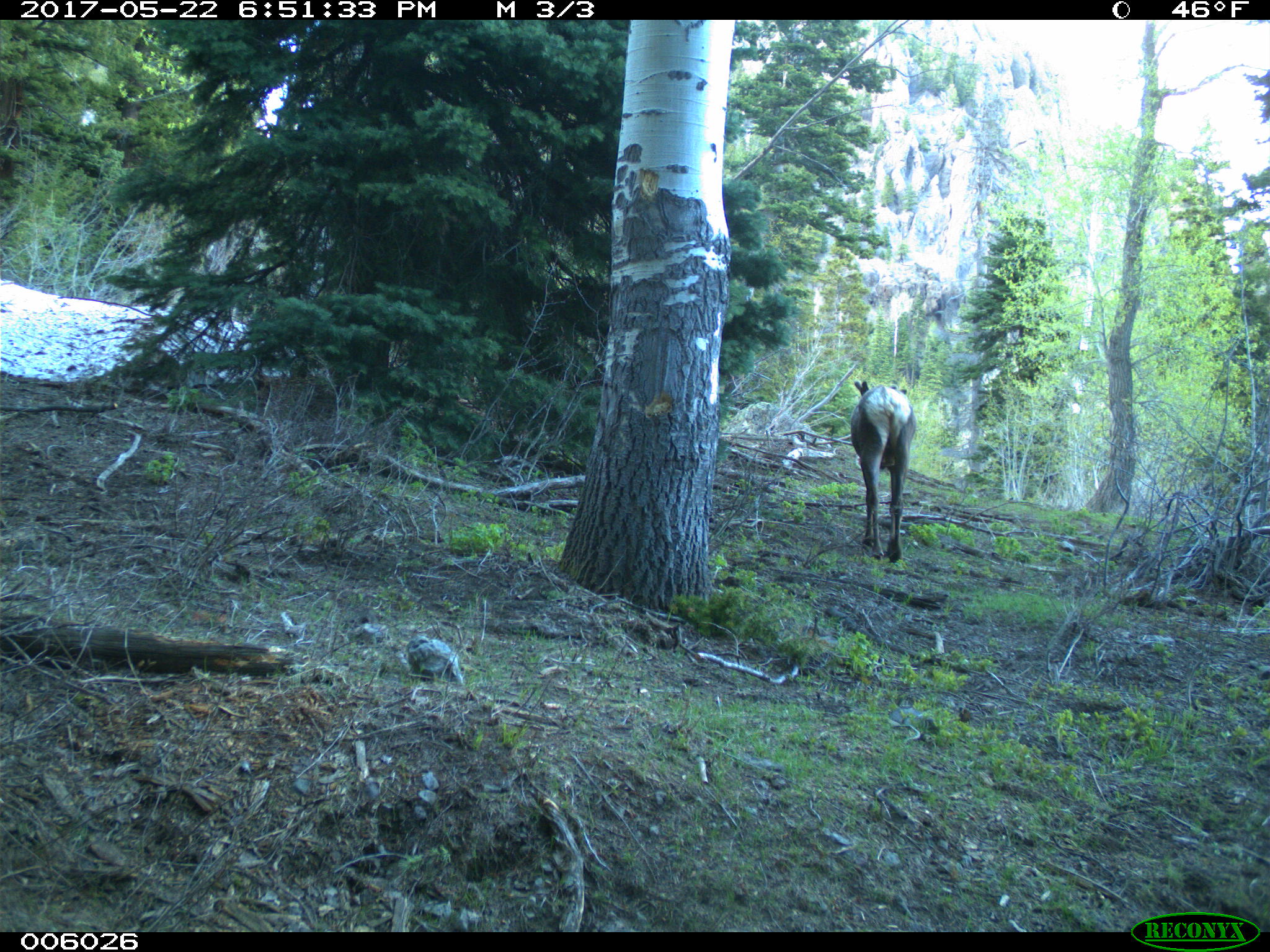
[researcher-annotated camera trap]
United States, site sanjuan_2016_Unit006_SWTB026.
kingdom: Animalia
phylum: Chordata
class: Mammalia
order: Artiodactyla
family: Cervidae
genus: Cervus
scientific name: Cervus elaphus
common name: red deer